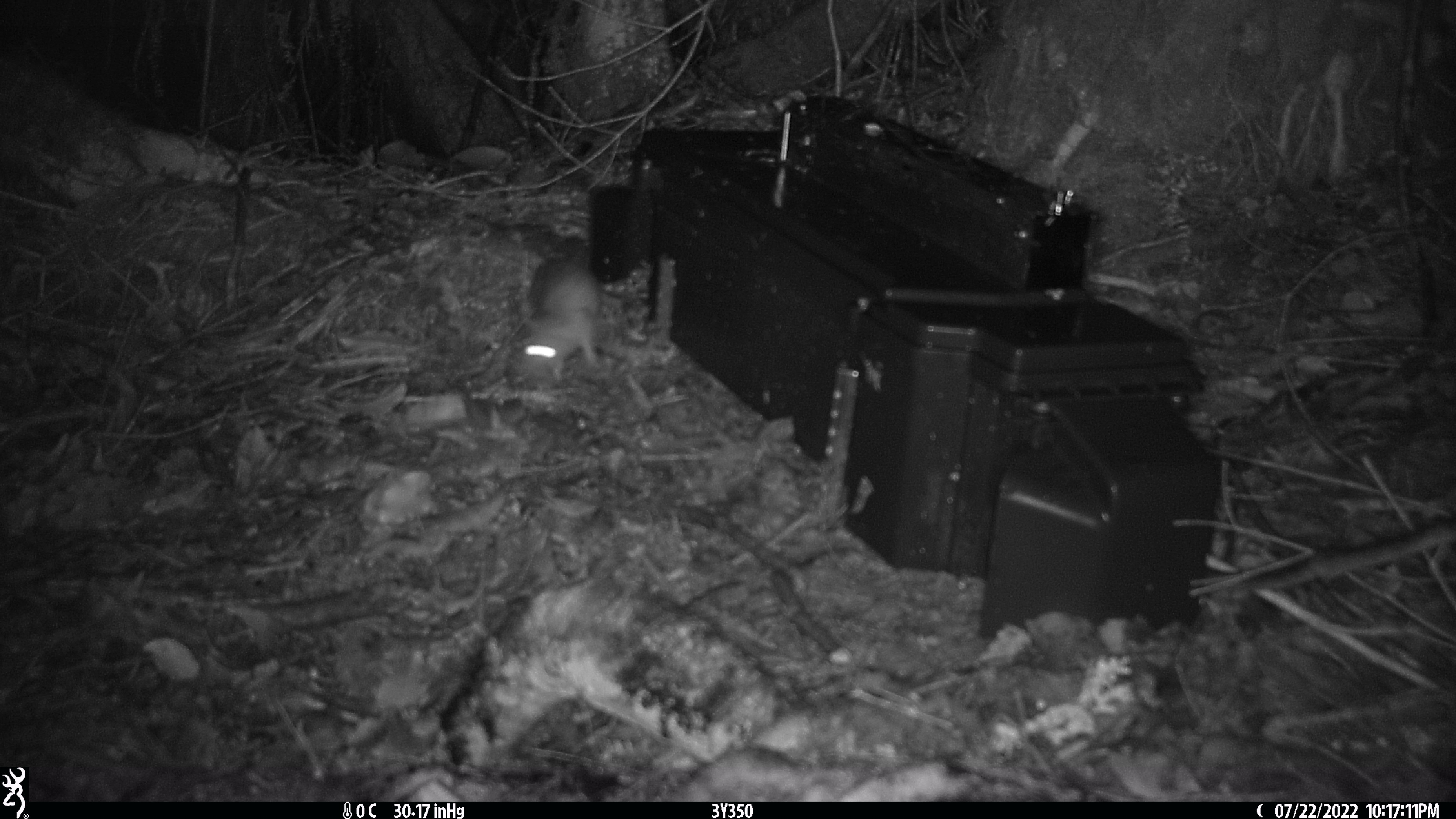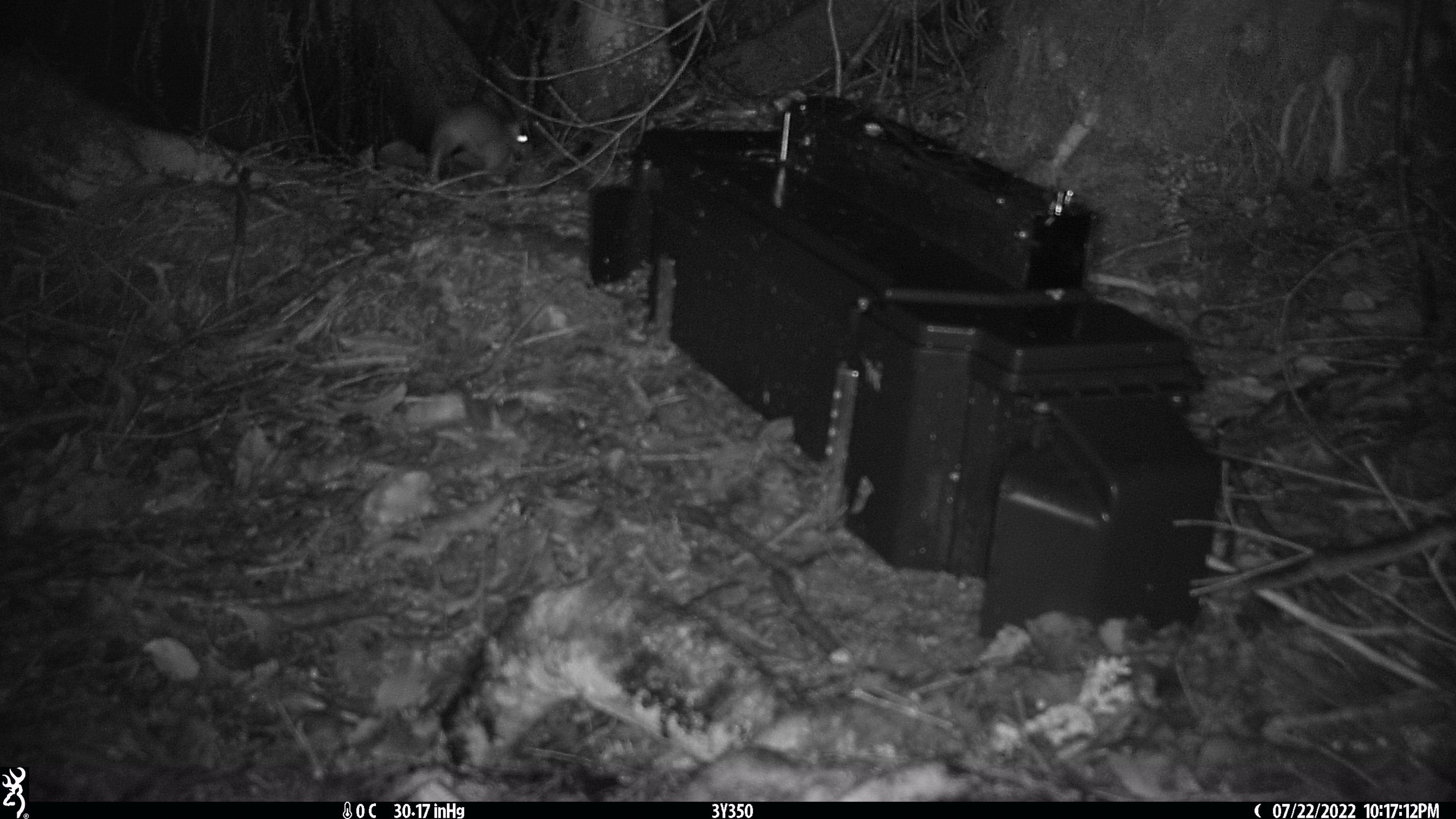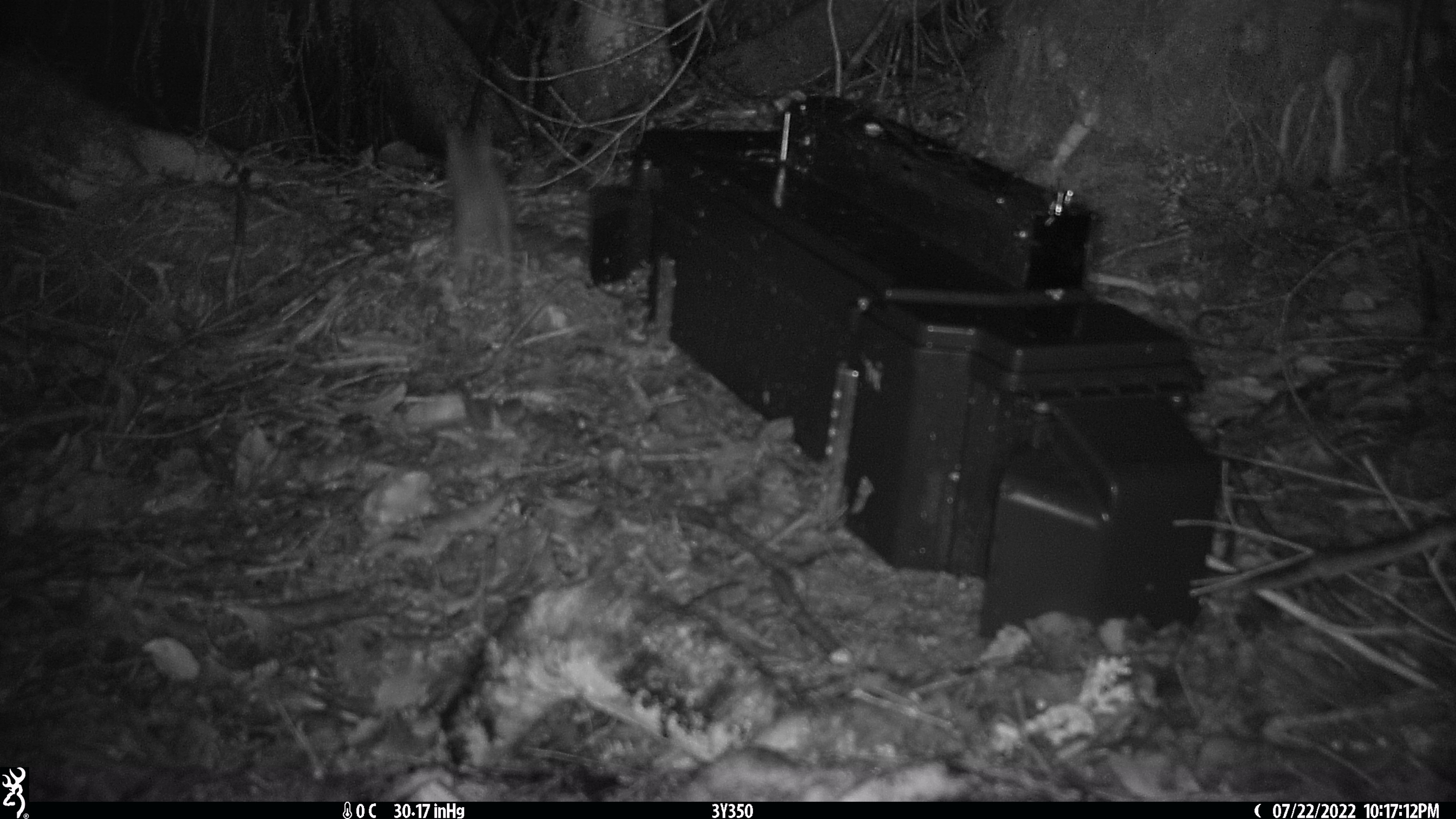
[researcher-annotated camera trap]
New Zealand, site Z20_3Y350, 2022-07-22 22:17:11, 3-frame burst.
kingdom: Animalia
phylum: Chordata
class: Mammalia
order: Rodentia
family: Muridae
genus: Rattus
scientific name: Rattus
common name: rat